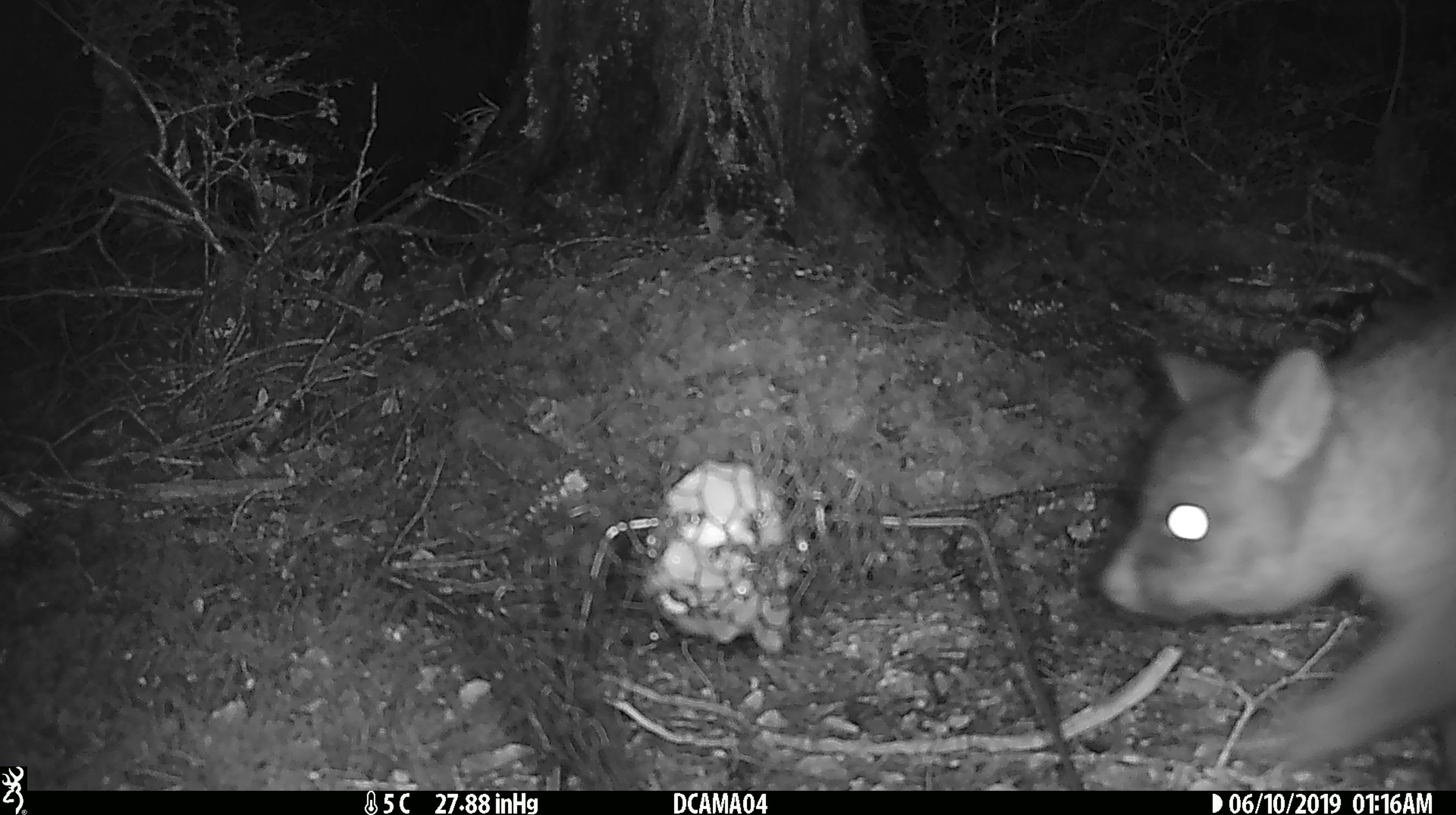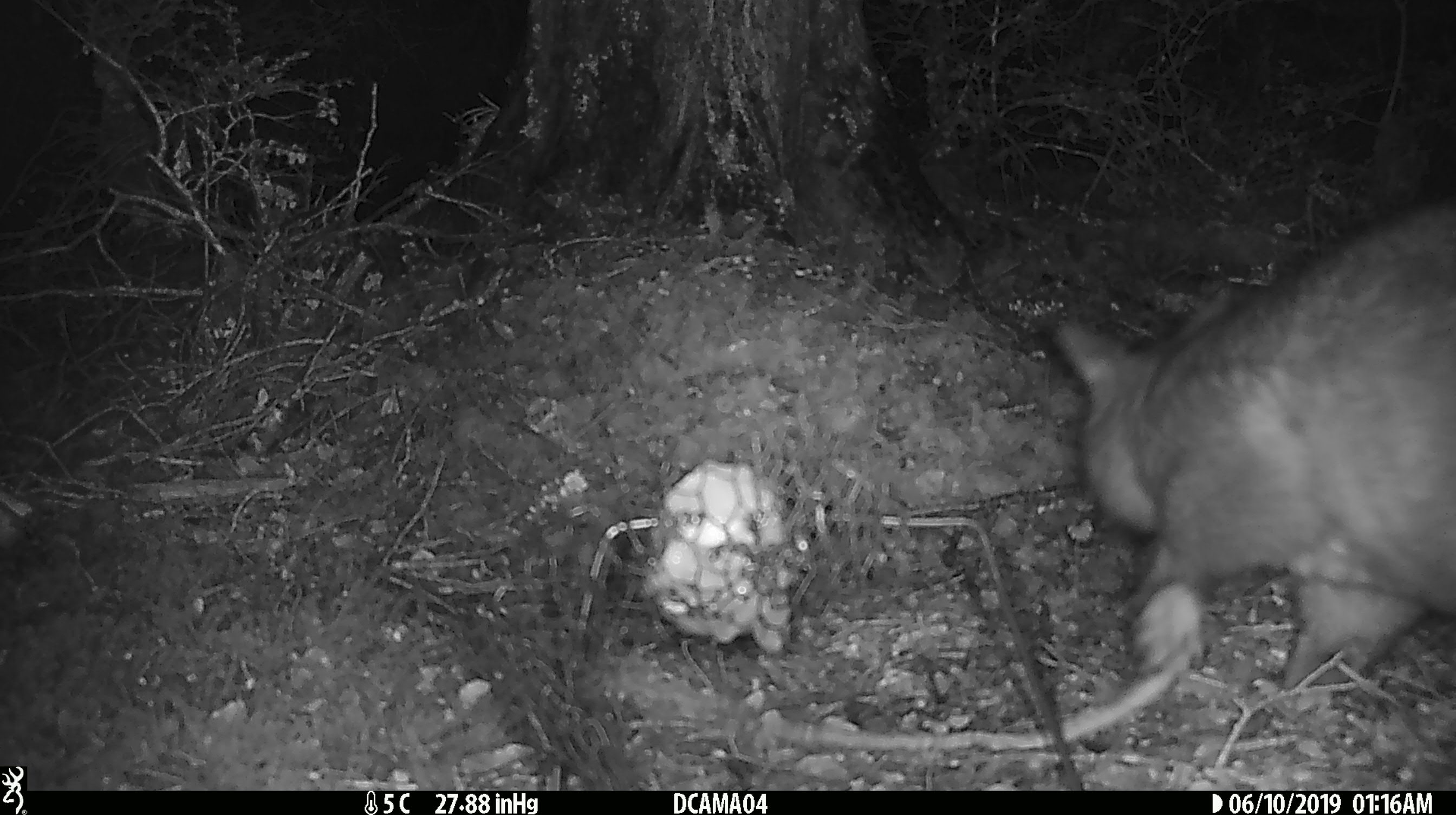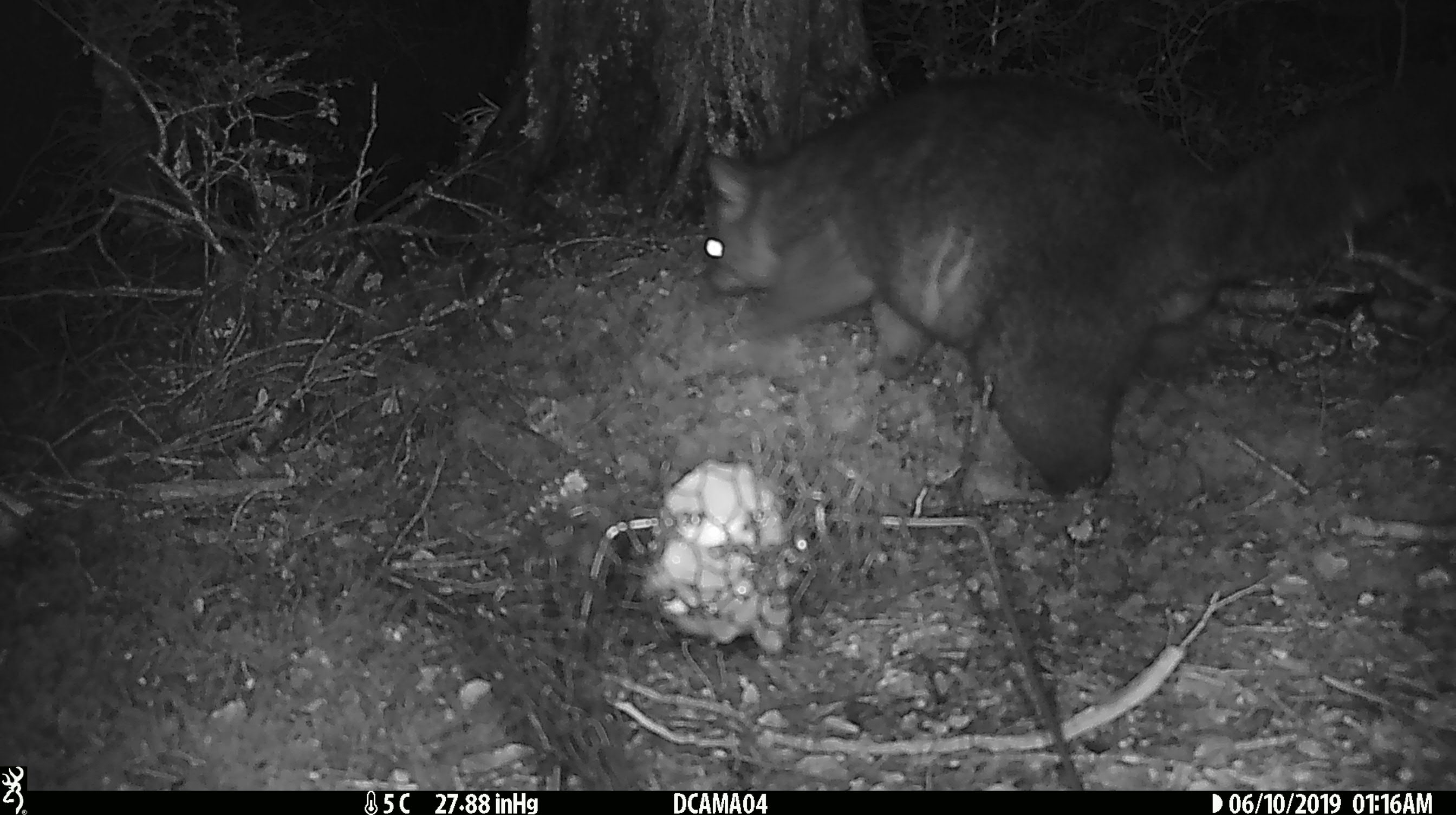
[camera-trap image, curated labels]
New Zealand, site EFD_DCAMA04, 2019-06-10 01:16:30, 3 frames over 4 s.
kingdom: Animalia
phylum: Chordata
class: Mammalia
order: Diprotodontia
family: Phalangeridae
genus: Trichosurus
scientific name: Trichosurus vulpecula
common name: common brushtail possum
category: possum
Possum (common brushtail possum) (Trichosurus vulpecula).